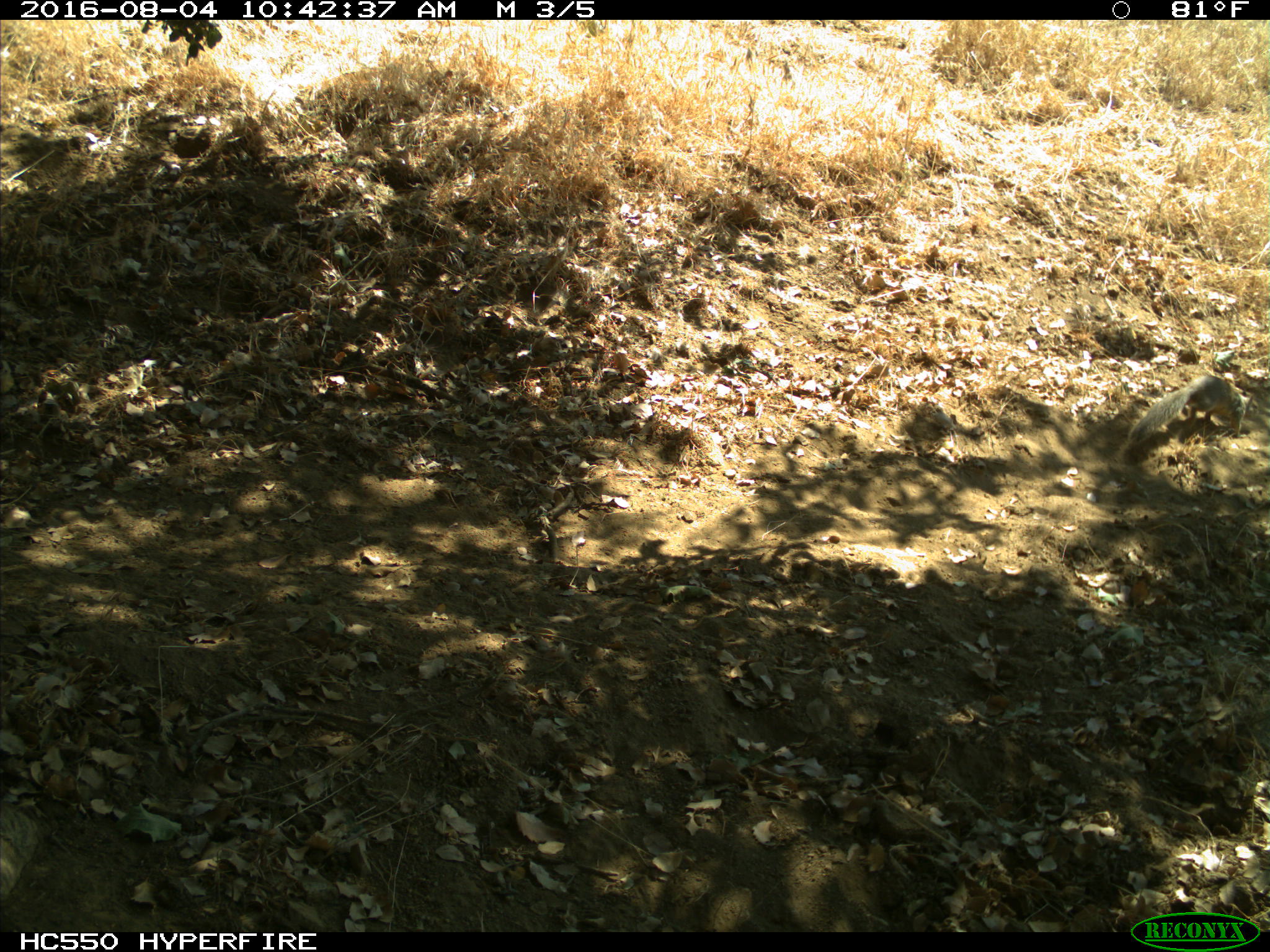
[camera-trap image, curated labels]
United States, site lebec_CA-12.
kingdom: Animalia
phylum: Chordata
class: Mammalia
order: Rodentia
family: Sciuridae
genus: Otospermophilus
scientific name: Otospermophilus beecheyi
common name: california ground squirrel